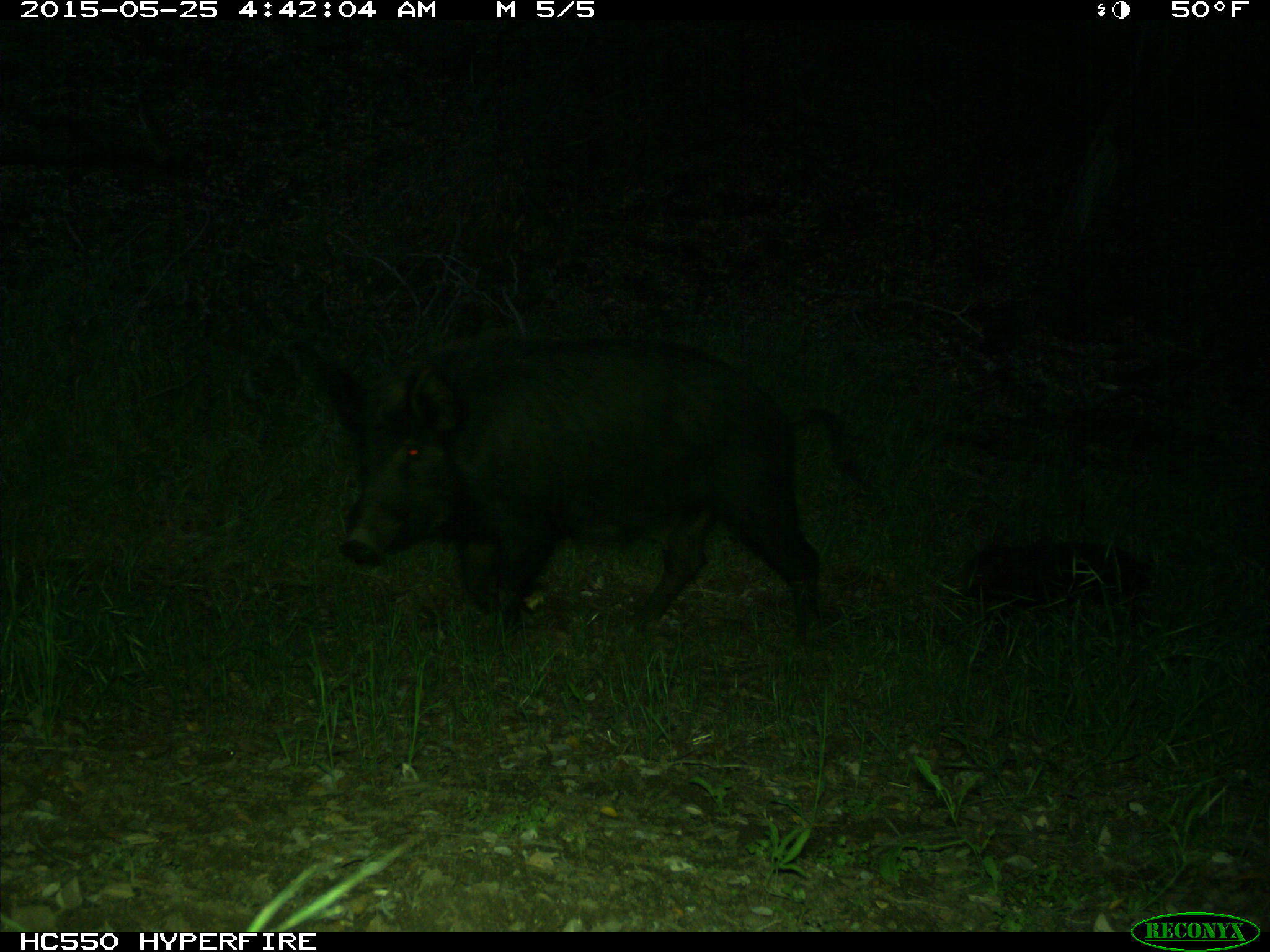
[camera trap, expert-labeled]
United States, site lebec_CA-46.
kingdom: Animalia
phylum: Chordata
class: Mammalia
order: Artiodactyla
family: Suidae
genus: Sus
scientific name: Sus scrofa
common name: wild boar